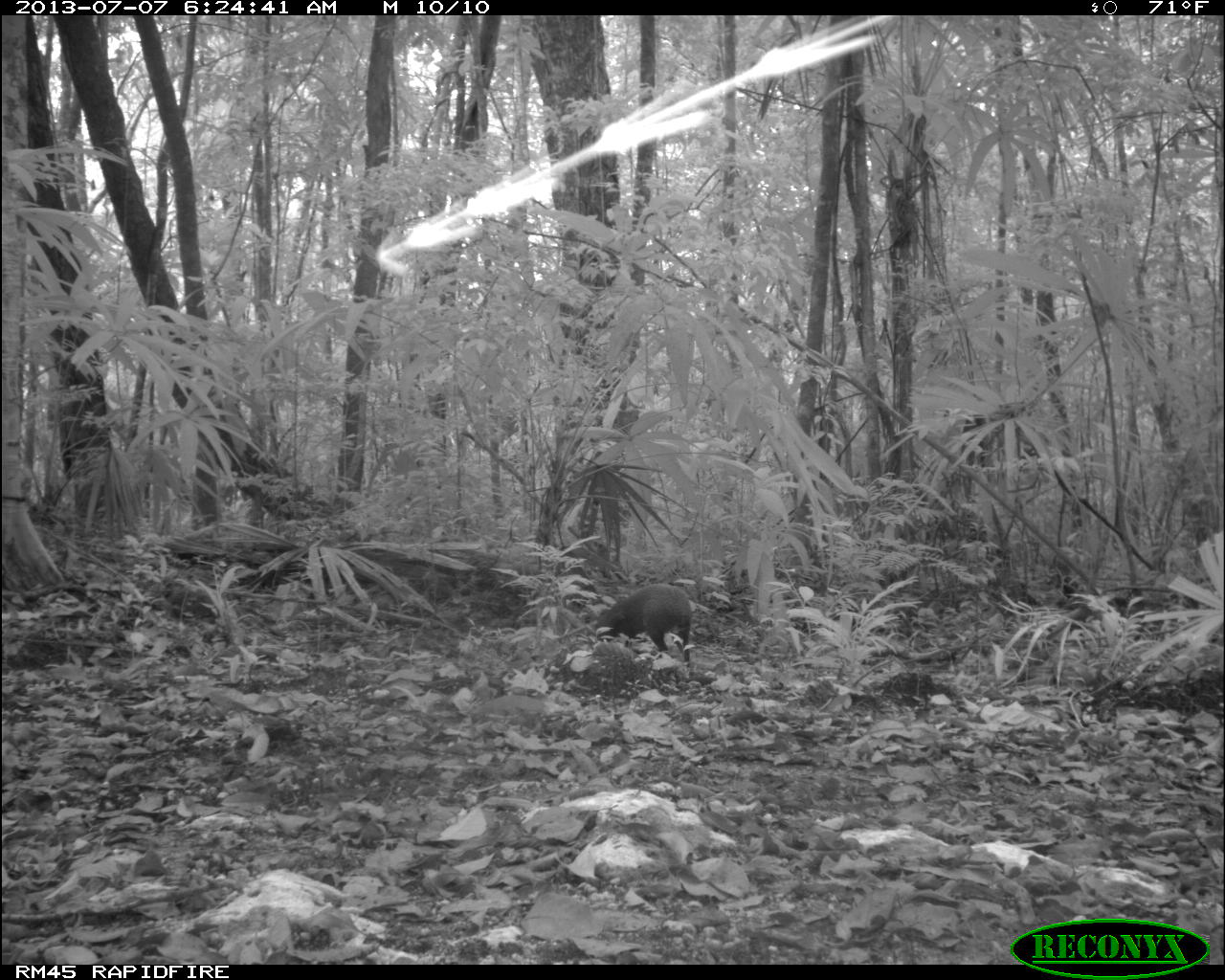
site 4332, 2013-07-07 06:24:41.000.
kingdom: Animalia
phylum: Chordata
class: Mammalia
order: Rodentia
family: Dasyproctidae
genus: Dasyprocta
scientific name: Dasyprocta punctata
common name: central american agouti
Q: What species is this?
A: Dasyprocta punctata (central american agouti).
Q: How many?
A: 1.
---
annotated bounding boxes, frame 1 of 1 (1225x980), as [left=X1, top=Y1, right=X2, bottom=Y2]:
dasyprocta punctata: [left=594, top=581, right=693, bottom=666]